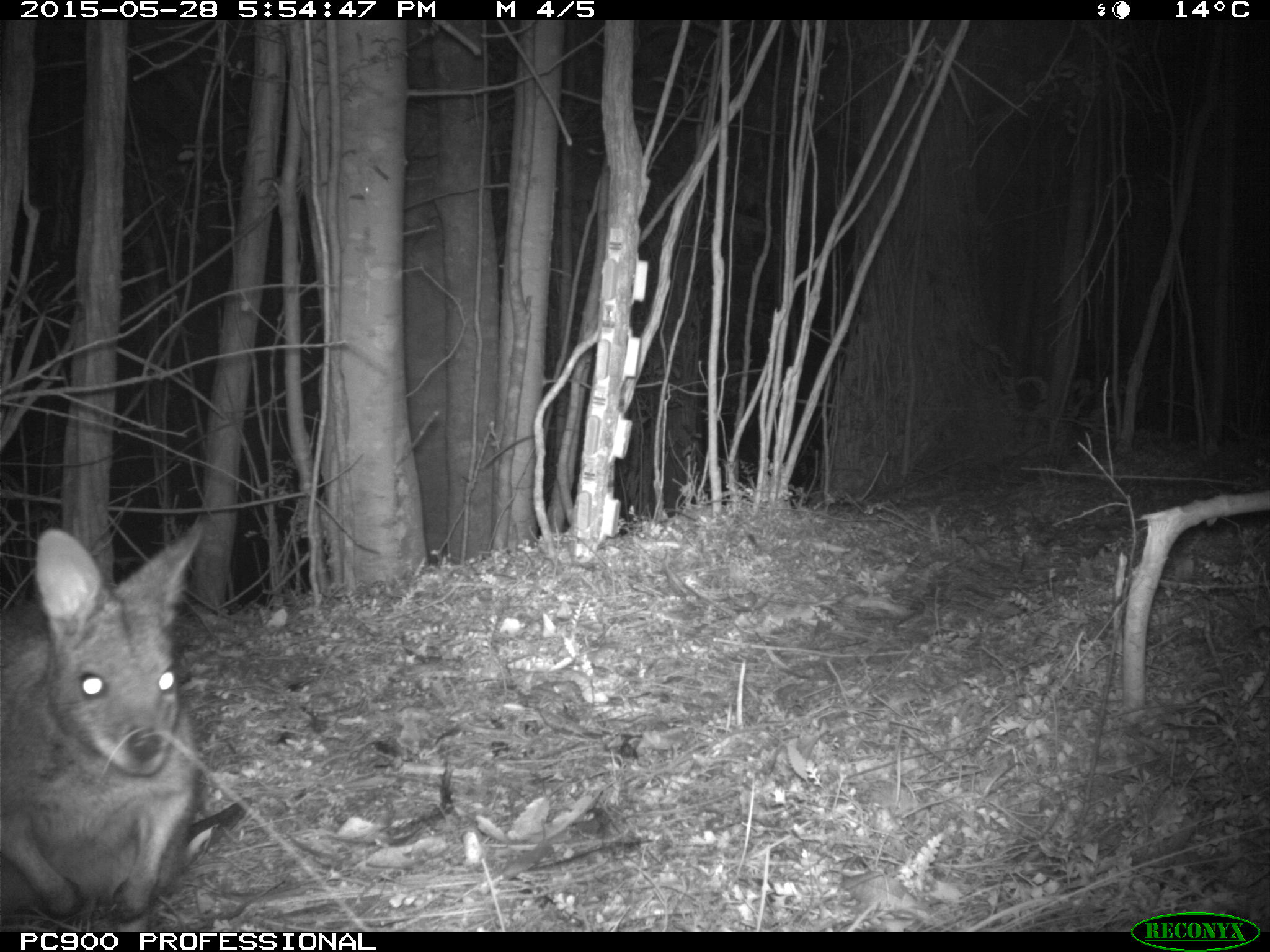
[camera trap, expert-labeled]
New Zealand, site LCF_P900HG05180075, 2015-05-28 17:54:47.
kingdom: Animalia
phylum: Chordata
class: Mammalia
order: Diprotodontia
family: Macropodidae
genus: Notamacropus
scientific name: Notamacropus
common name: wallaby